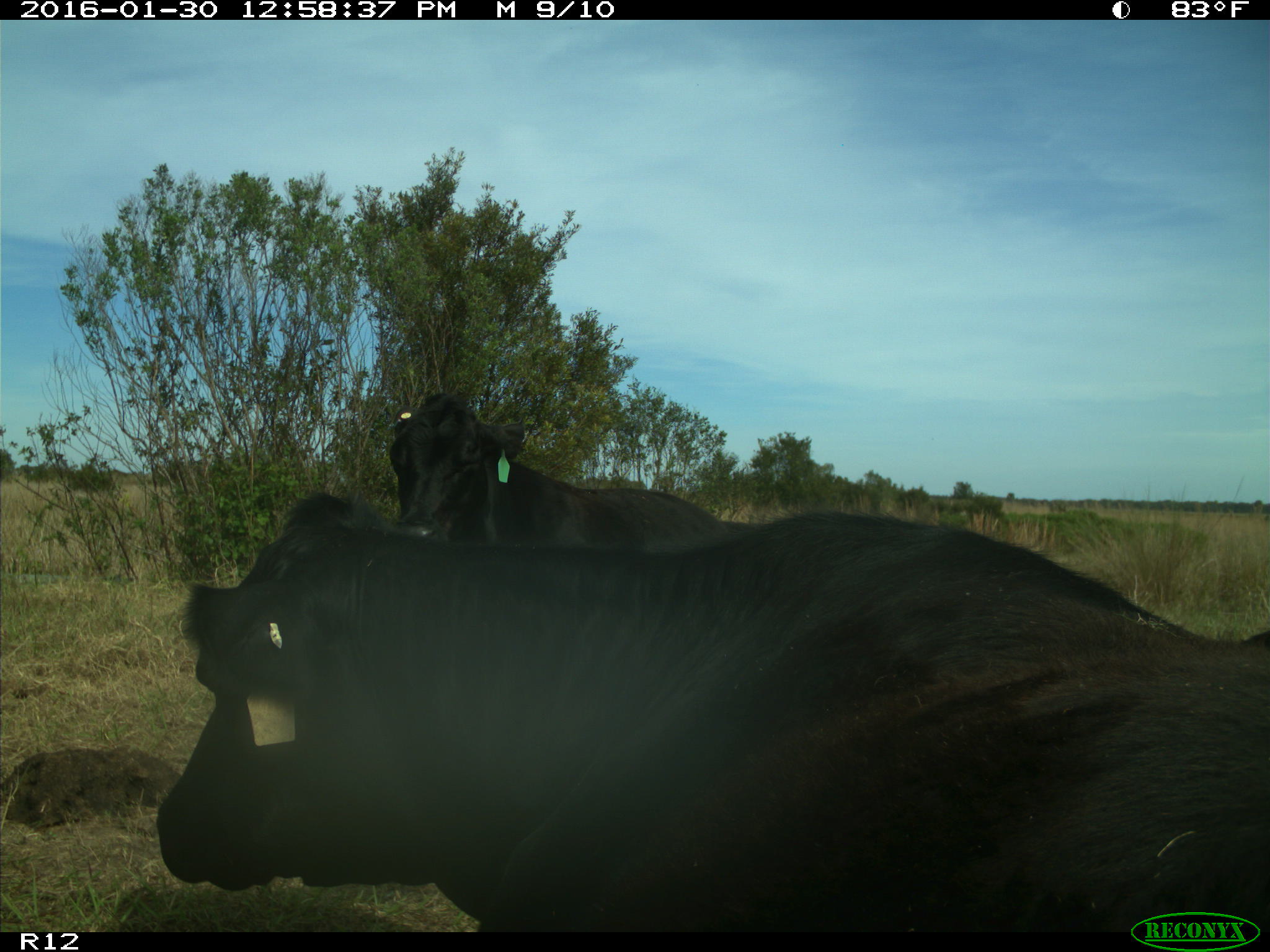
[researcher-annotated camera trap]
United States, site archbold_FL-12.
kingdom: Animalia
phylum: Chordata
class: Mammalia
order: Artiodactyla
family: Bovidae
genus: Bos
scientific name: Bos taurus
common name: domestic cow